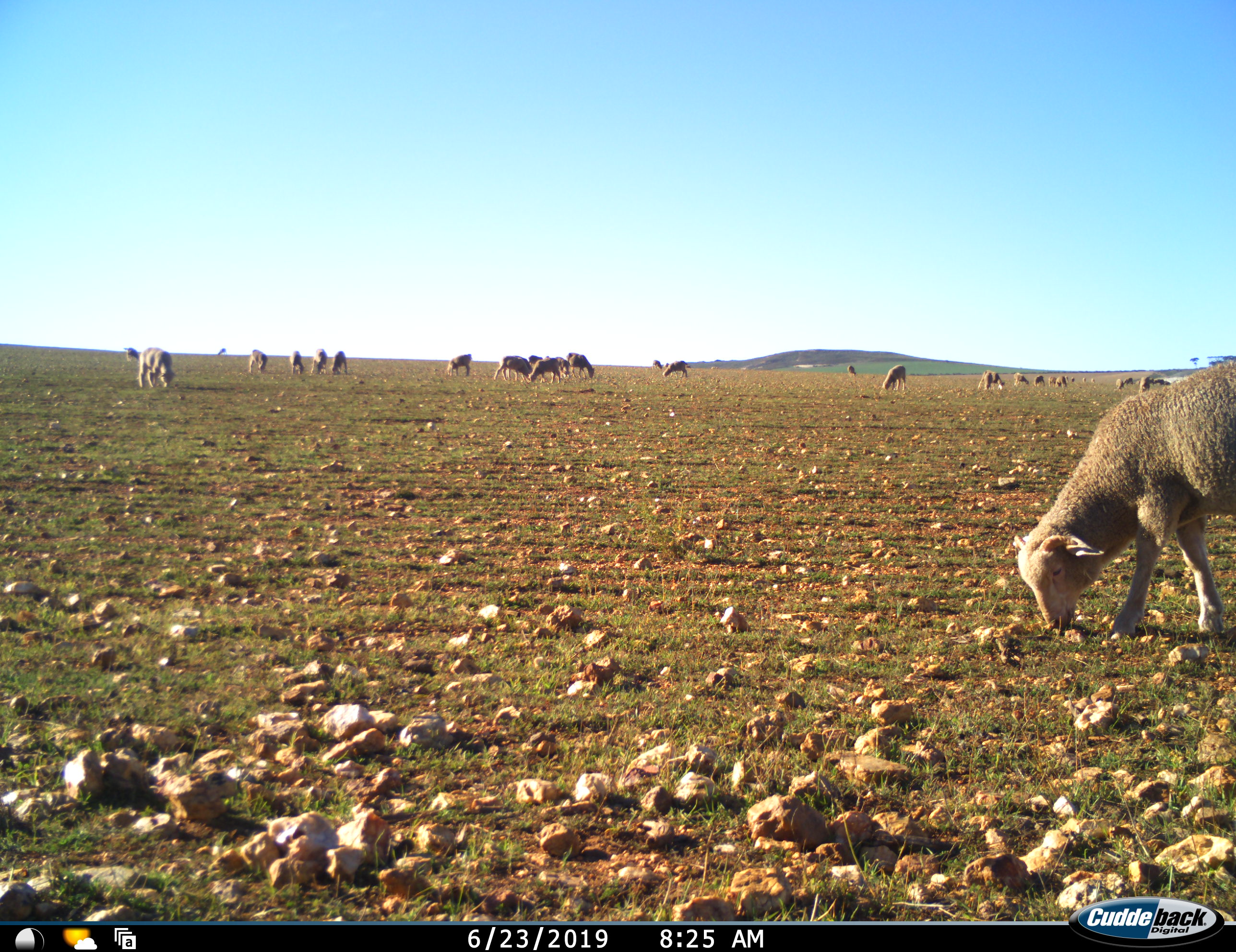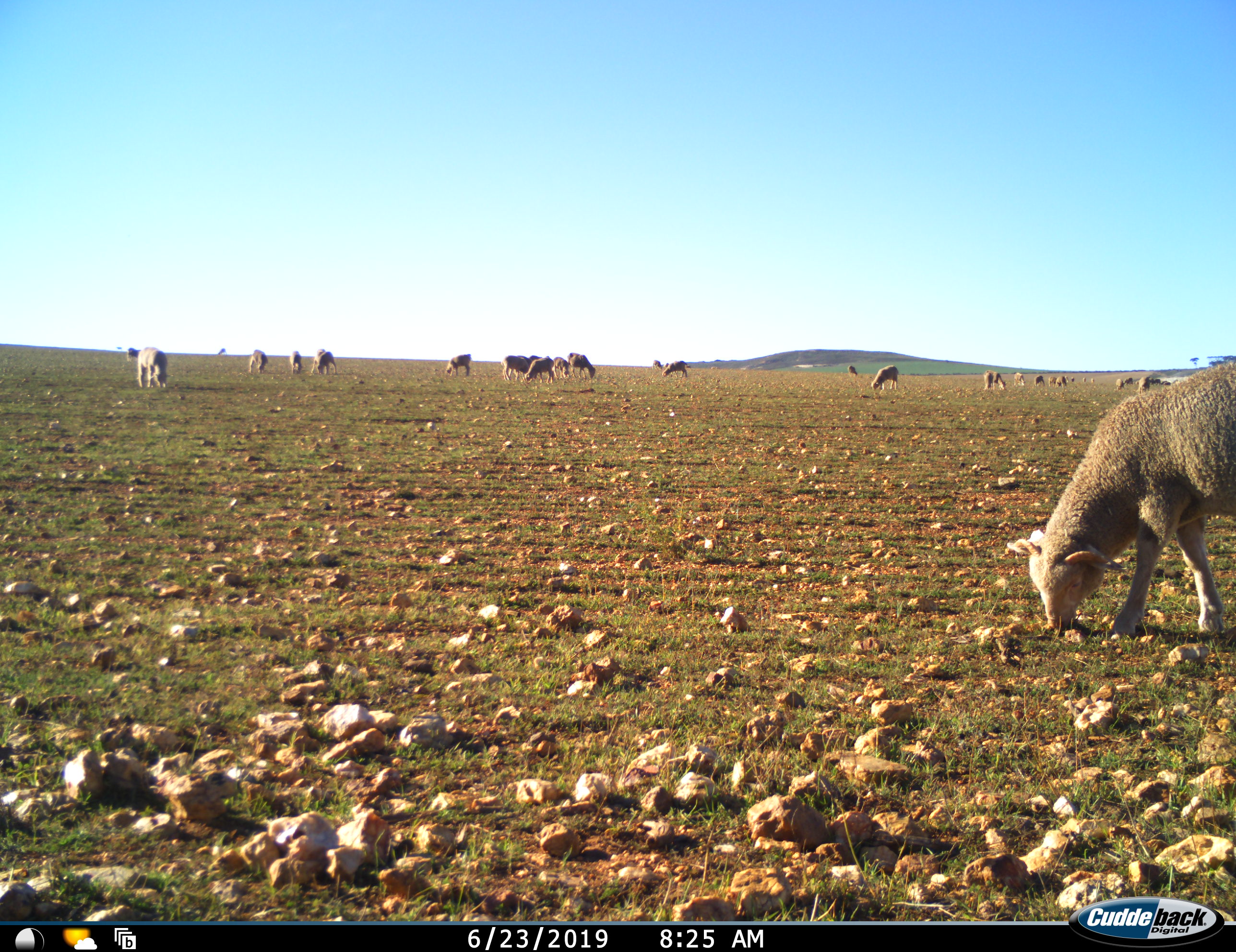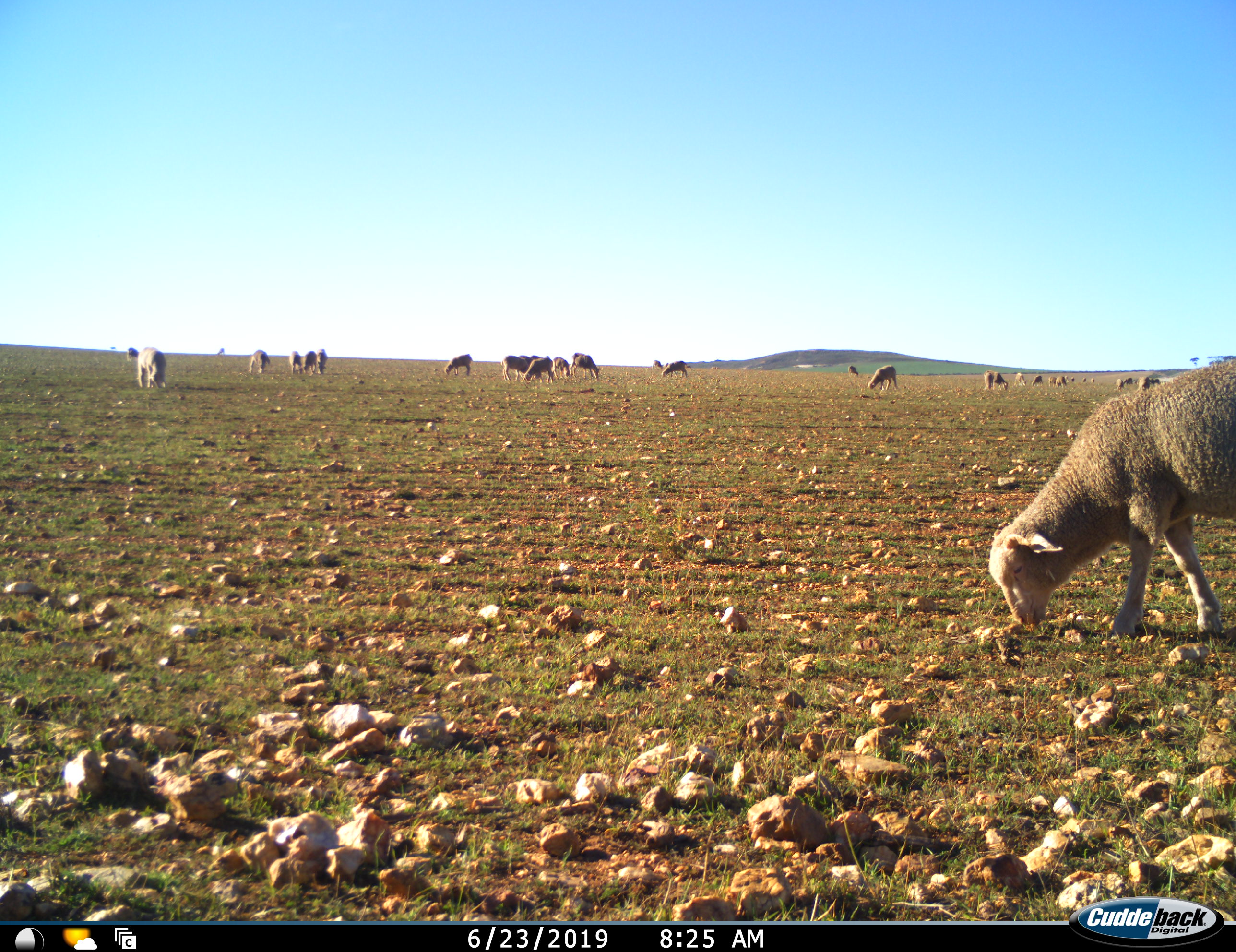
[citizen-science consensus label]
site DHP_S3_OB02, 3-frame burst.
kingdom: Animalia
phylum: Chordata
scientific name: Vertebrata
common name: domestic animal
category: domesticanimal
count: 11-50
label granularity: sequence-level